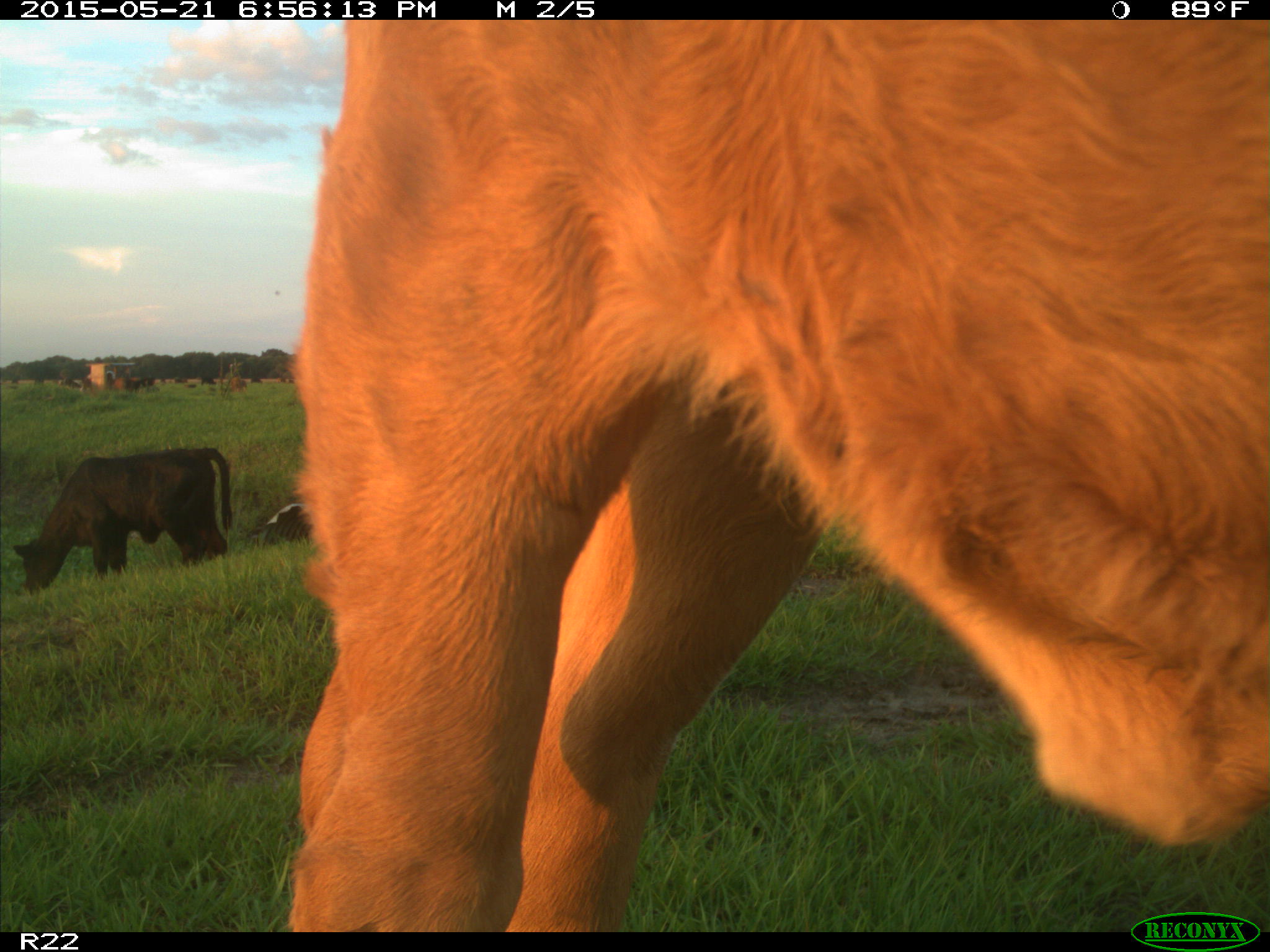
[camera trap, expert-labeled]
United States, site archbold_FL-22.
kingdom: Animalia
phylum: Chordata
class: Mammalia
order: Artiodactyla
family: Bovidae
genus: Bos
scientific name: Bos taurus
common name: domestic cow